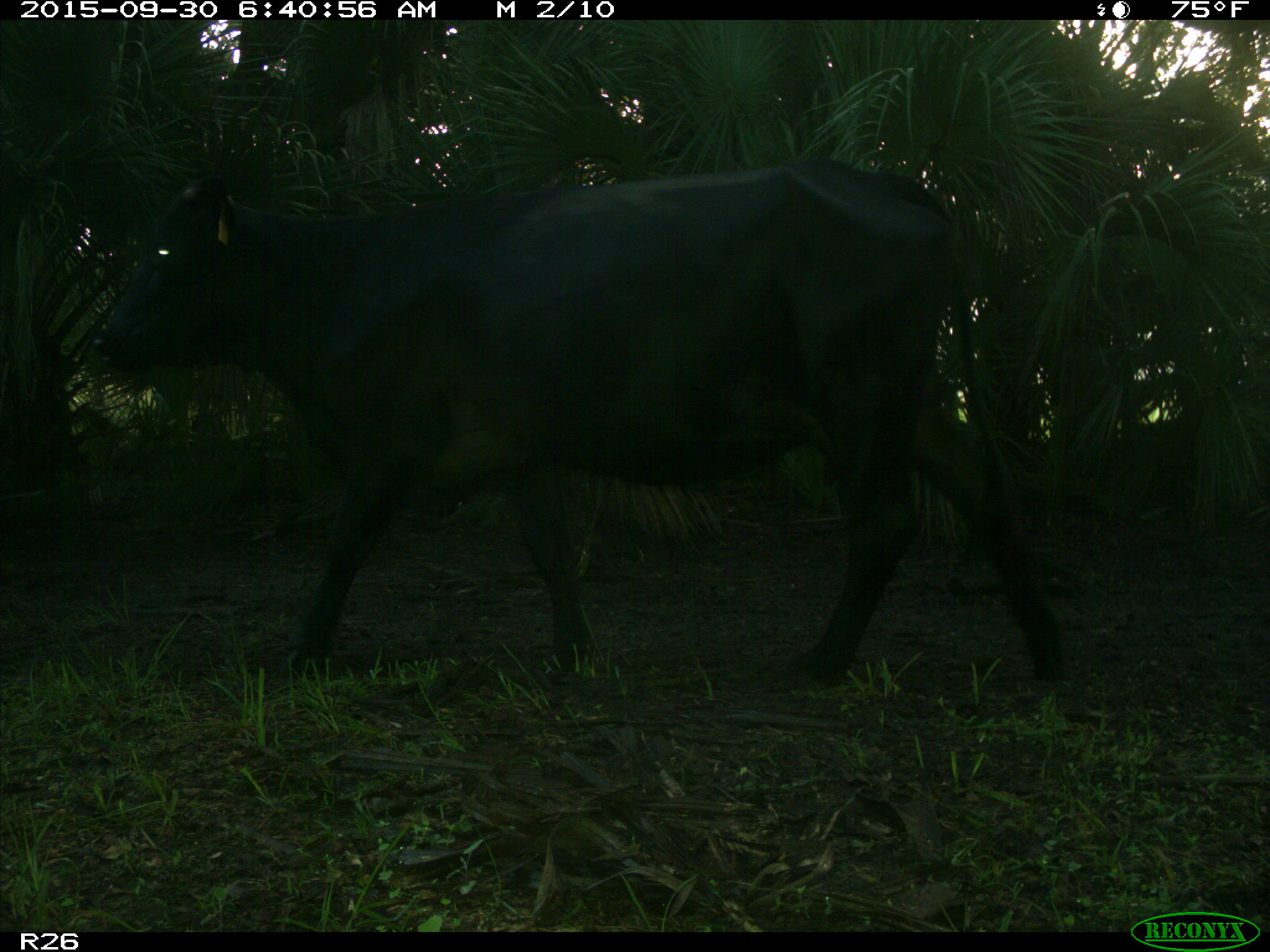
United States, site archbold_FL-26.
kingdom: Animalia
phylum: Chordata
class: Mammalia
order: Artiodactyla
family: Bovidae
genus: Bos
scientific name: Bos taurus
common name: domestic cow